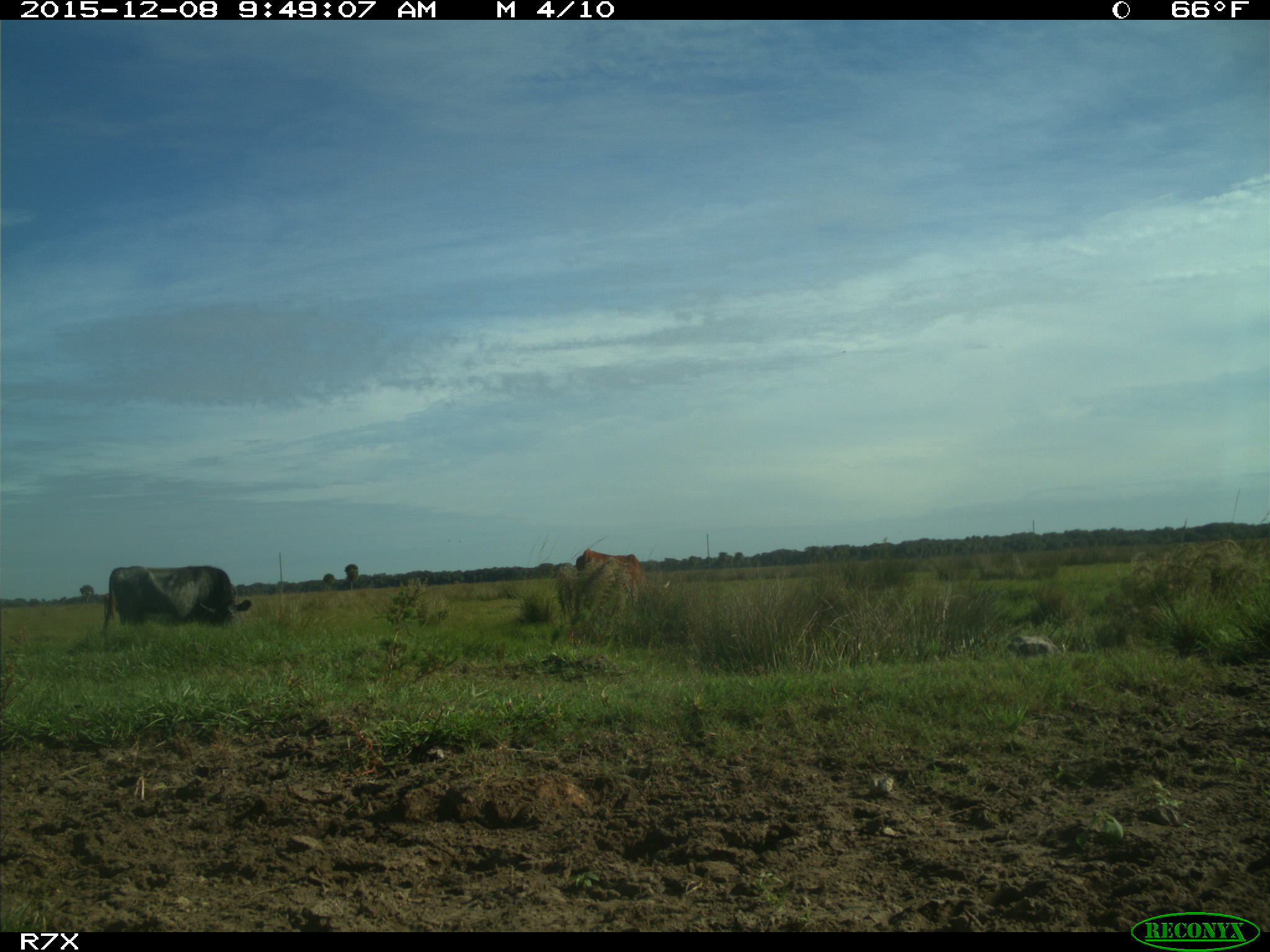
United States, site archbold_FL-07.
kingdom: Animalia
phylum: Chordata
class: Mammalia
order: Artiodactyla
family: Bovidae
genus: Bos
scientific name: Bos taurus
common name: domestic cow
Bos taurus (domestic cow).